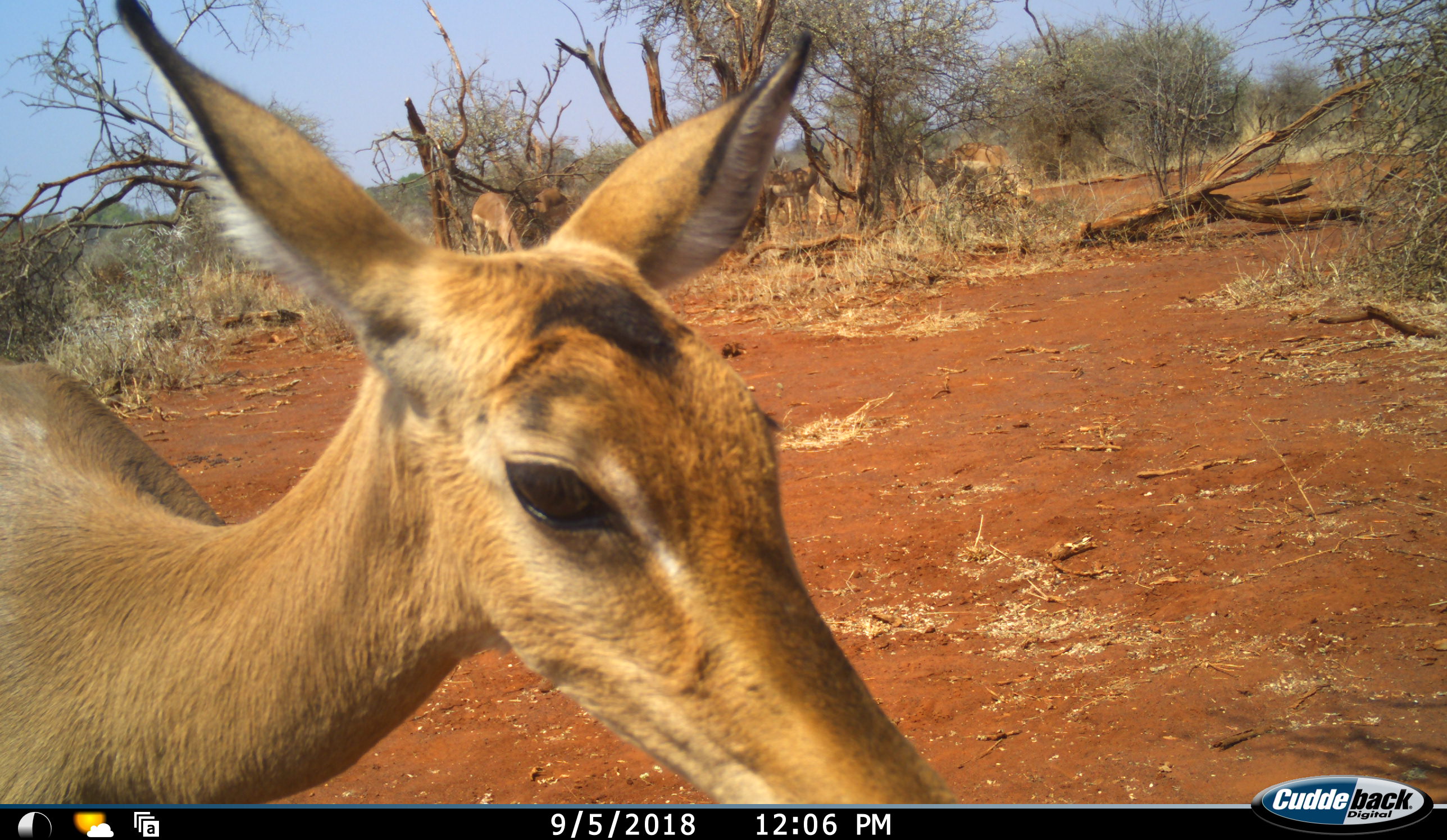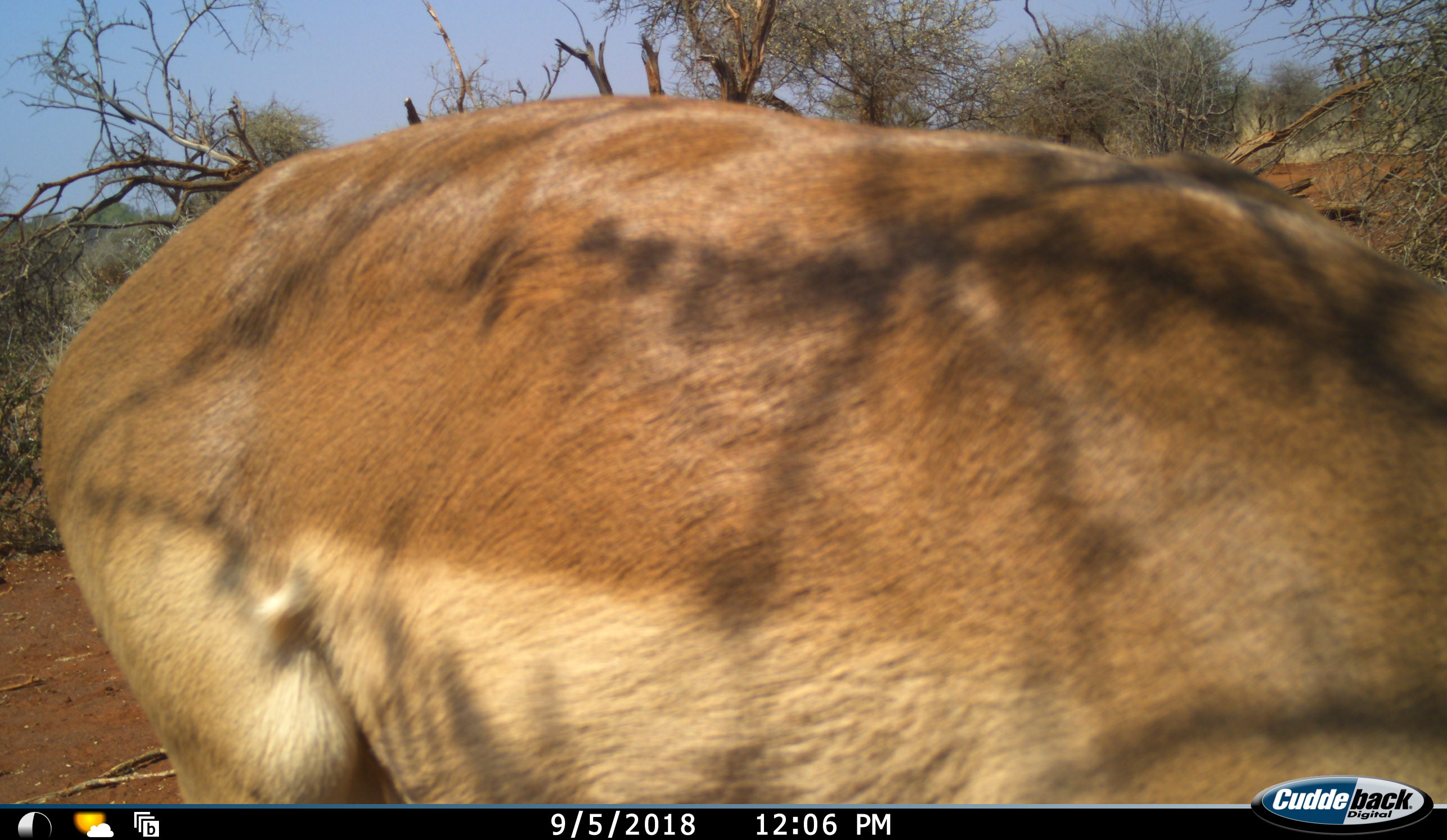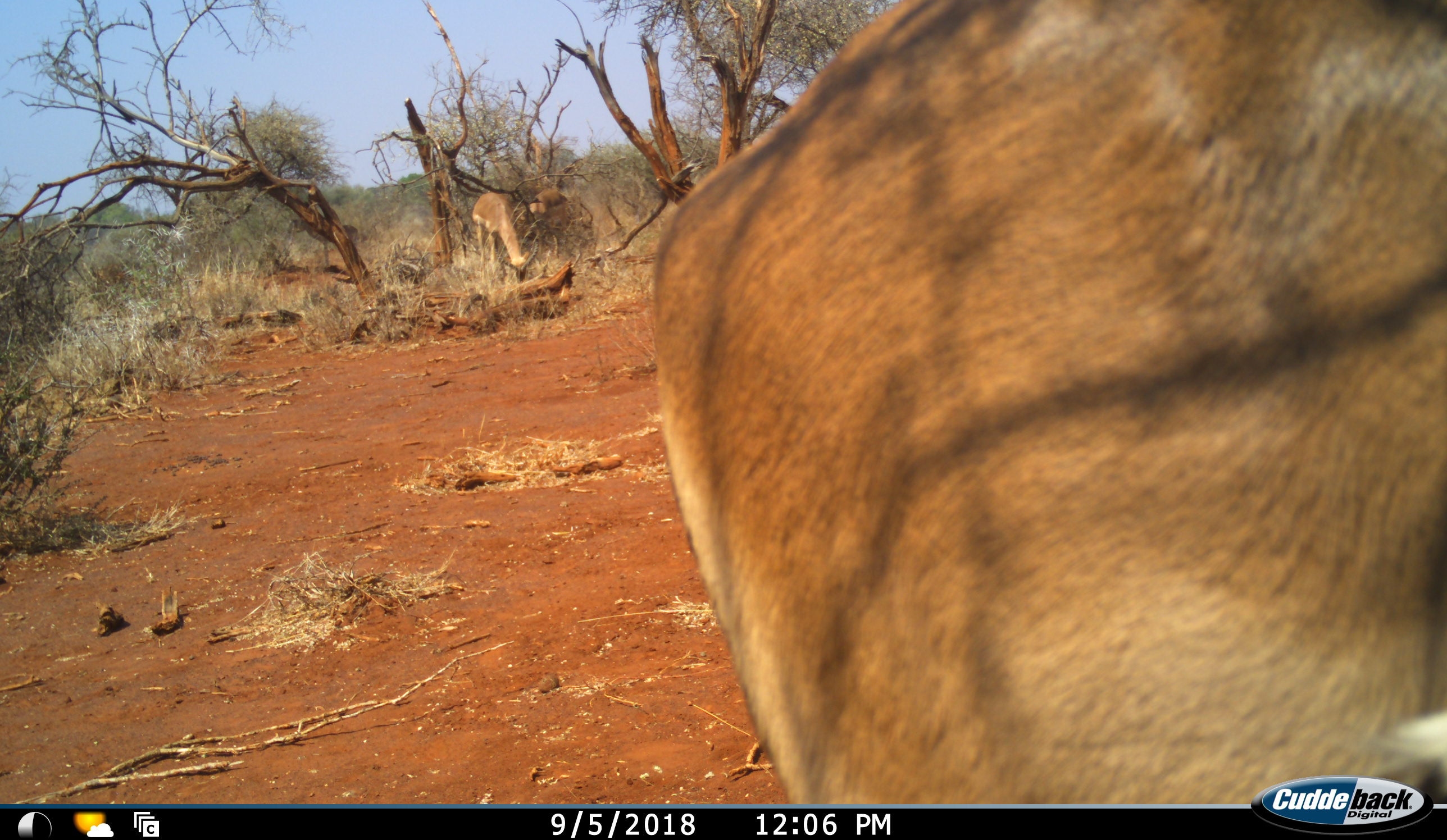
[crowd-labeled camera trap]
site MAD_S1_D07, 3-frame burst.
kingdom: Animalia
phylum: Chordata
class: Mammalia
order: Artiodactyla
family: Bovidae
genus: Aepyceros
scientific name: Aepyceros melampus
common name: impala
Impala (Aepyceros melampus), count 4. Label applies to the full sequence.